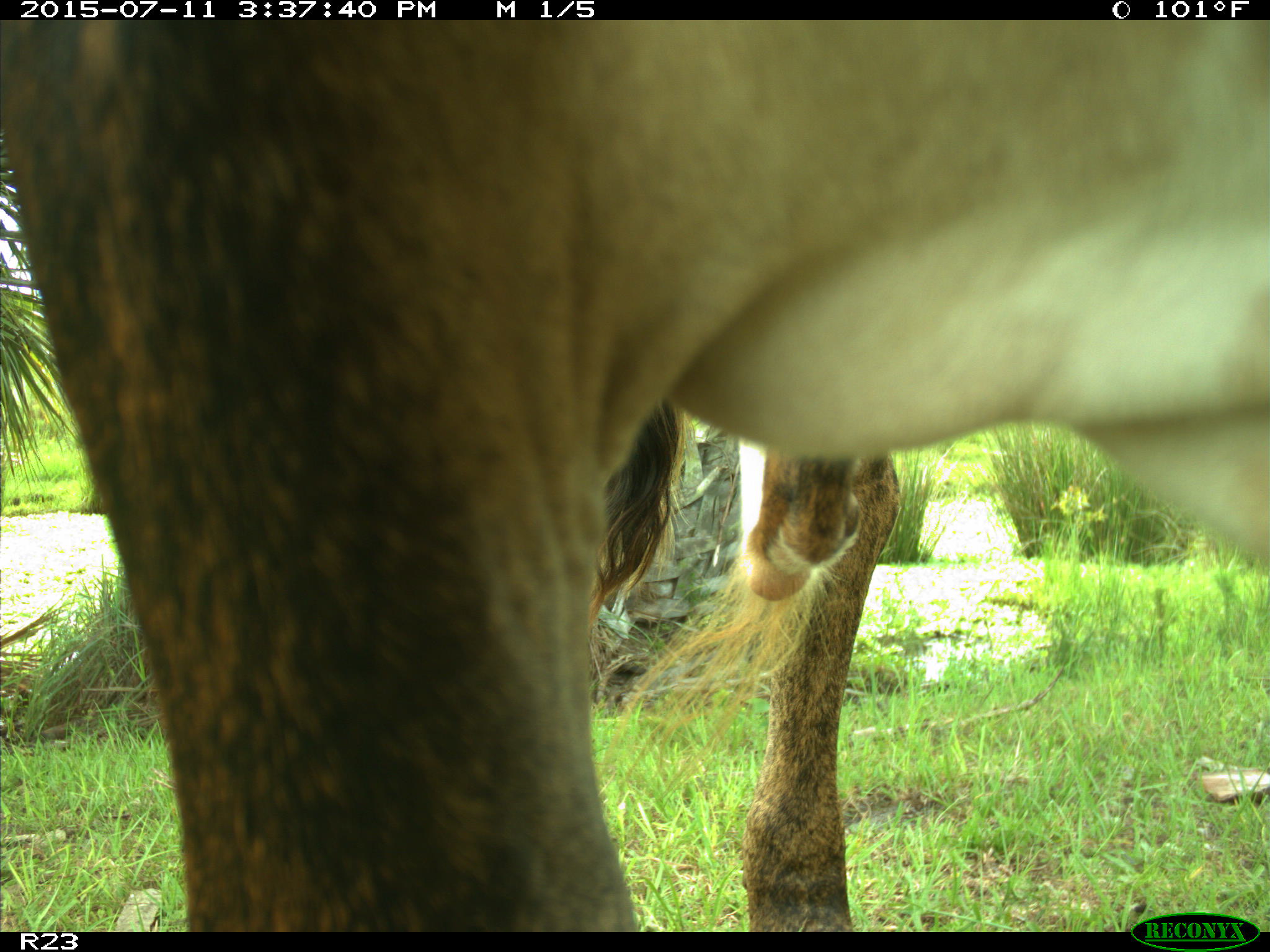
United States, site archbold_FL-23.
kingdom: Animalia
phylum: Chordata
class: Mammalia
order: Artiodactyla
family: Bovidae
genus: Bos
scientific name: Bos taurus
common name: domestic cow